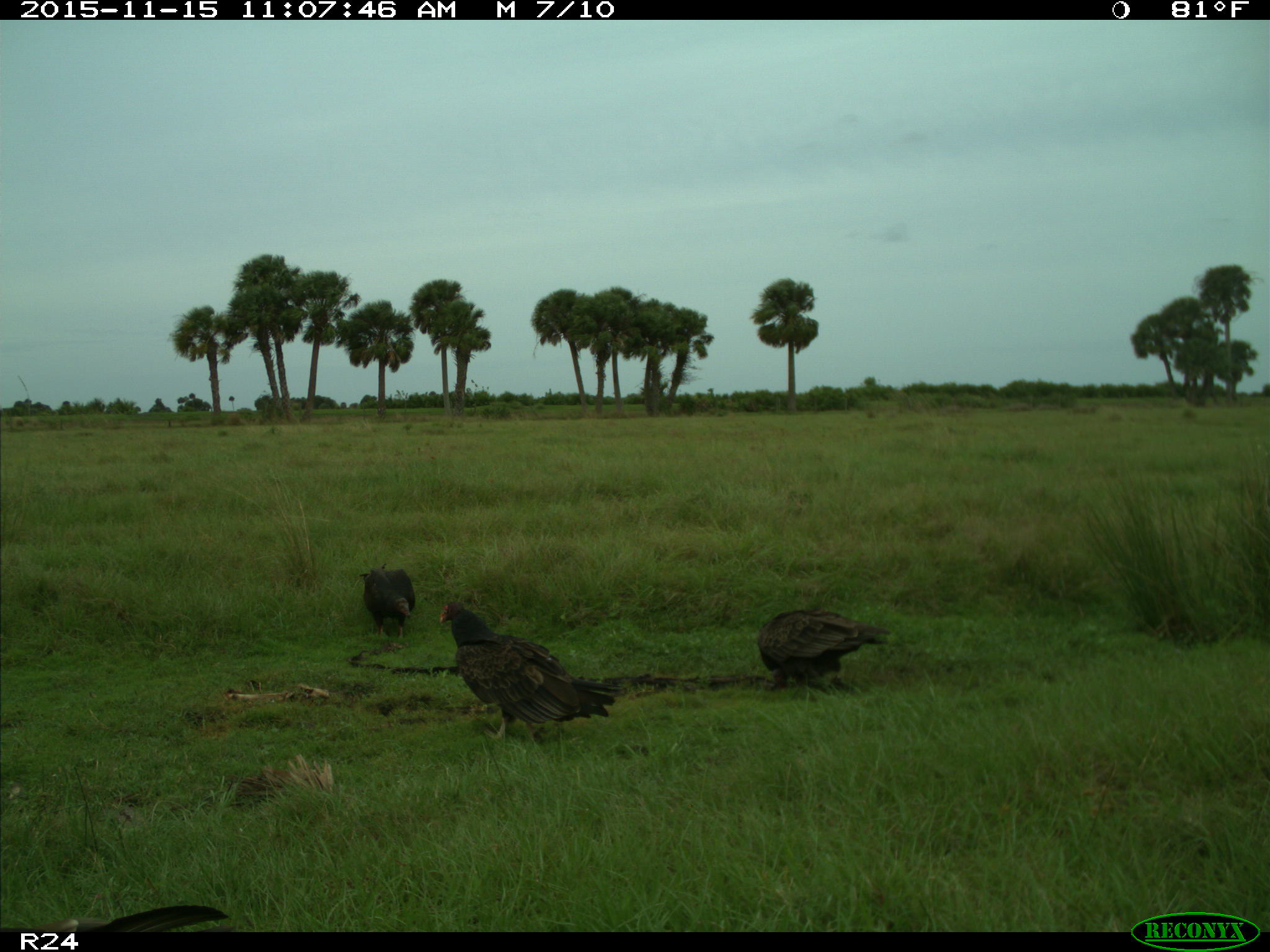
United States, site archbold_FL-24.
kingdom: Animalia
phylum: Chordata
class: Aves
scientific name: Aves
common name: birds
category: unidentified bird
Unidentified bird (birds) (Aves).